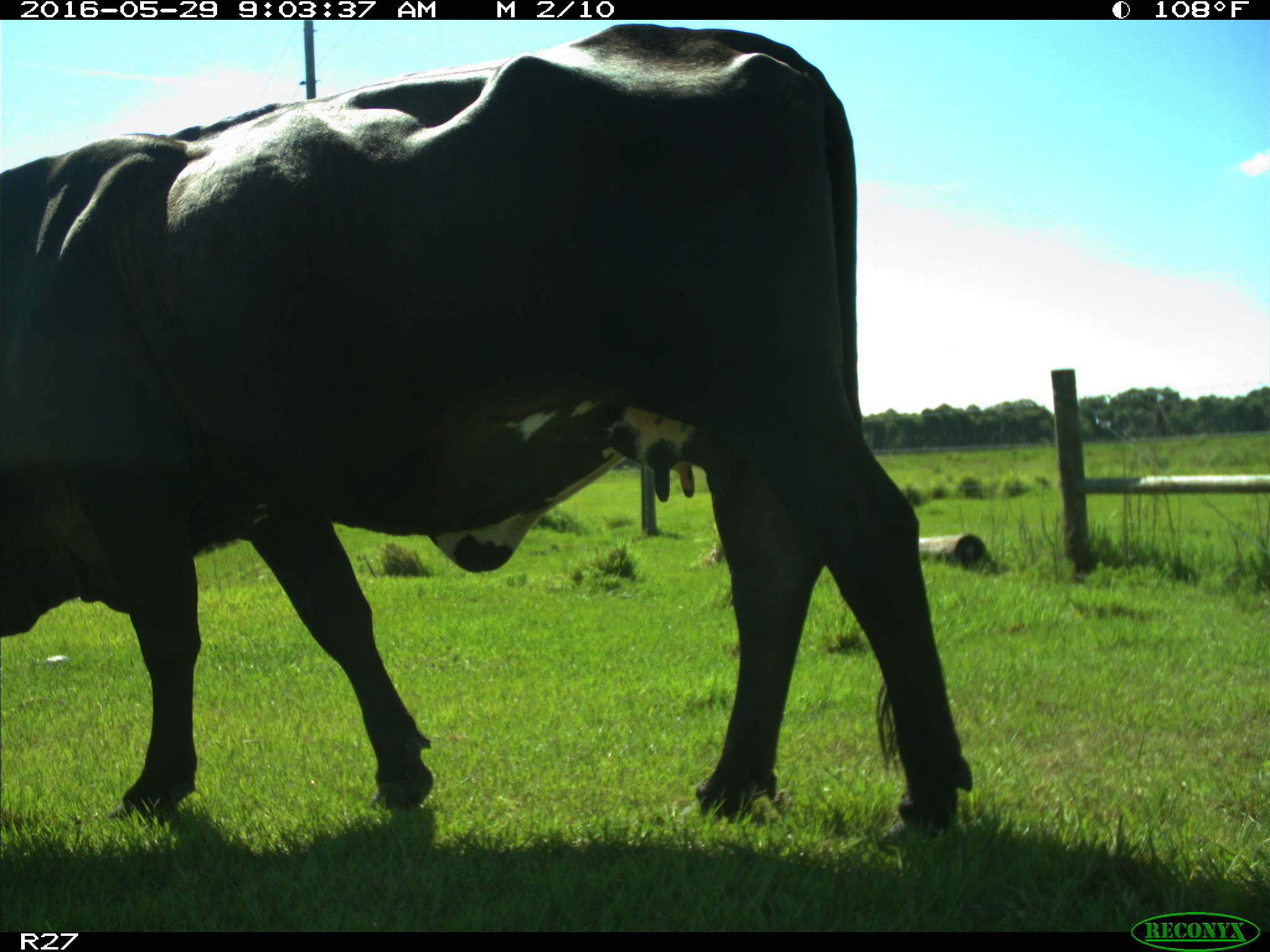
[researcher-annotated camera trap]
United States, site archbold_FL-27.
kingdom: Animalia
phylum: Chordata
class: Mammalia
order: Artiodactyla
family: Bovidae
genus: Bos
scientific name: Bos taurus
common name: domestic cow